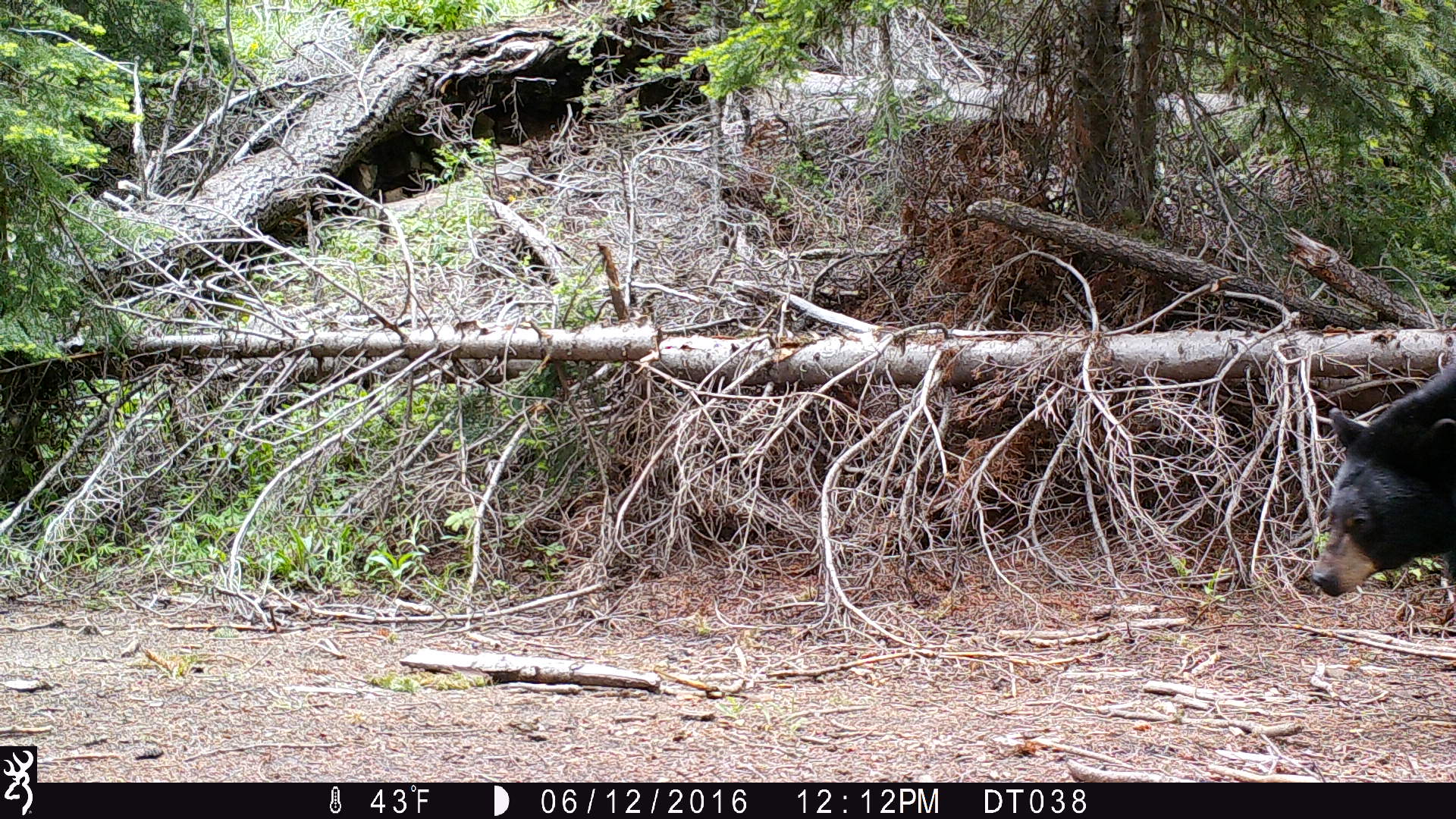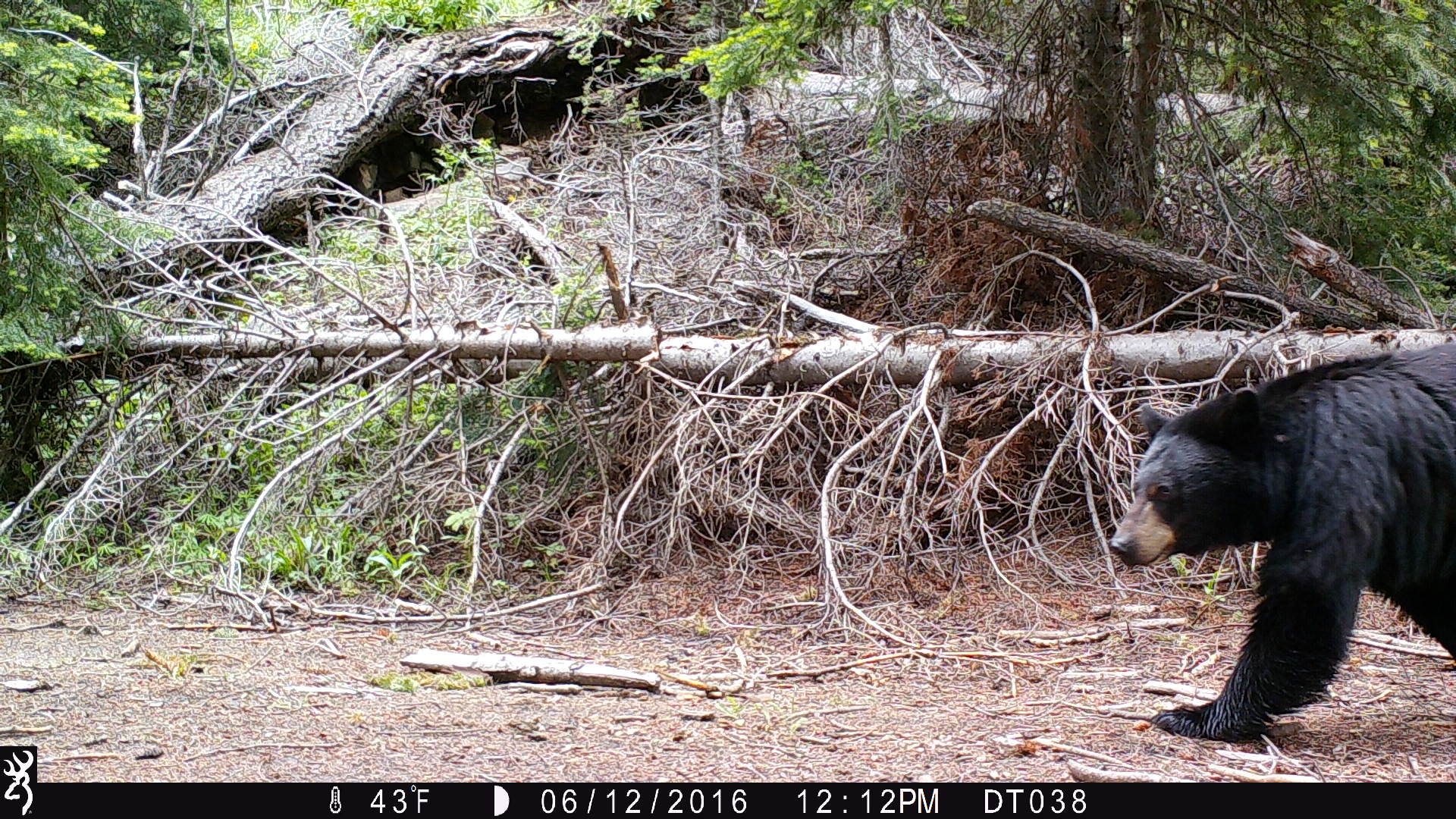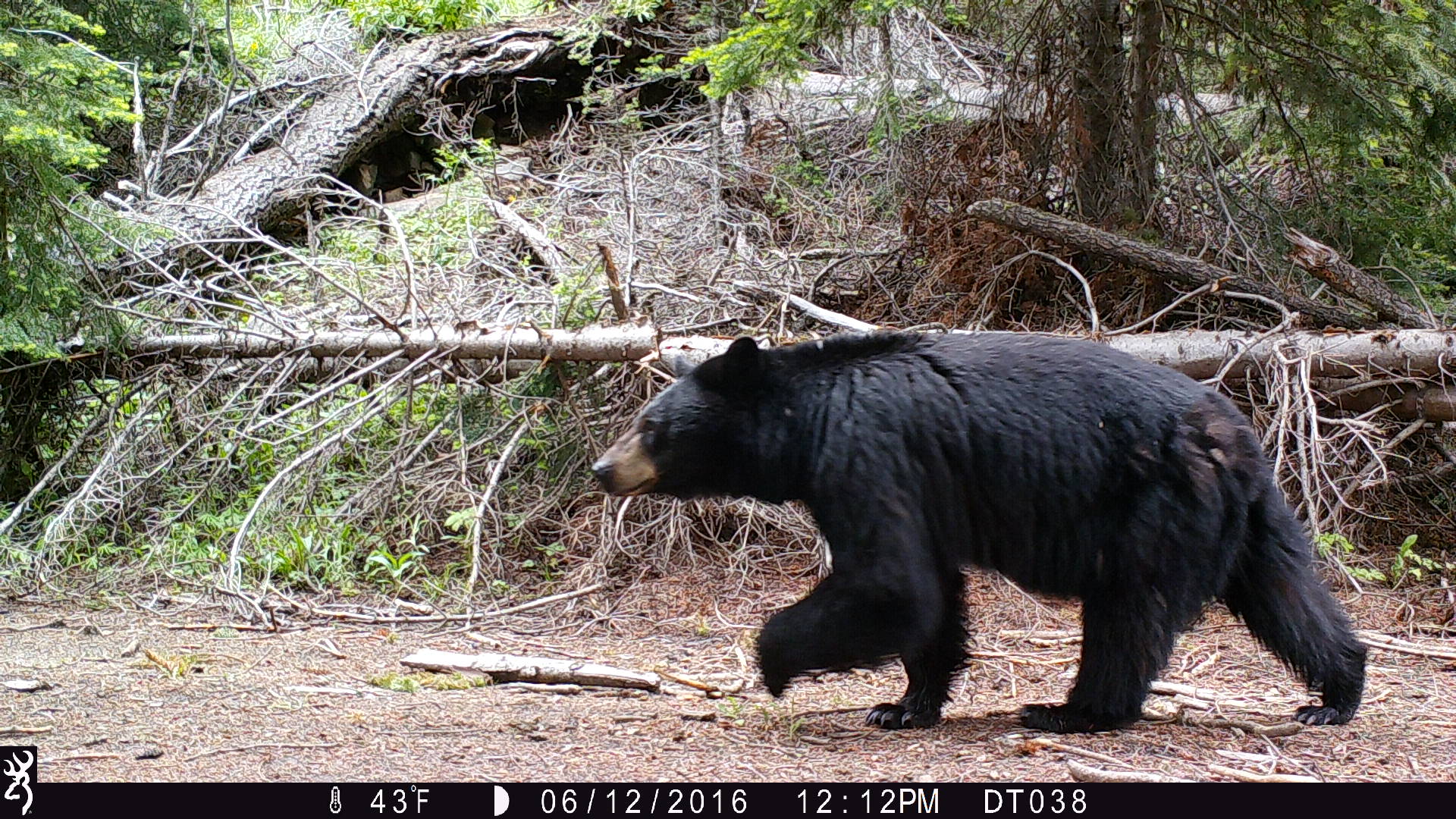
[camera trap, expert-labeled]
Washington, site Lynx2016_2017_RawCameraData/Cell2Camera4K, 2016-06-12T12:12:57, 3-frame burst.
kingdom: Animalia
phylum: Chordata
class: Mammalia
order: Carnivora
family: Ursidae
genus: Ursus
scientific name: Ursus americanus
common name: american black bear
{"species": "Ursus americanus (american black bear)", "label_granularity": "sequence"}